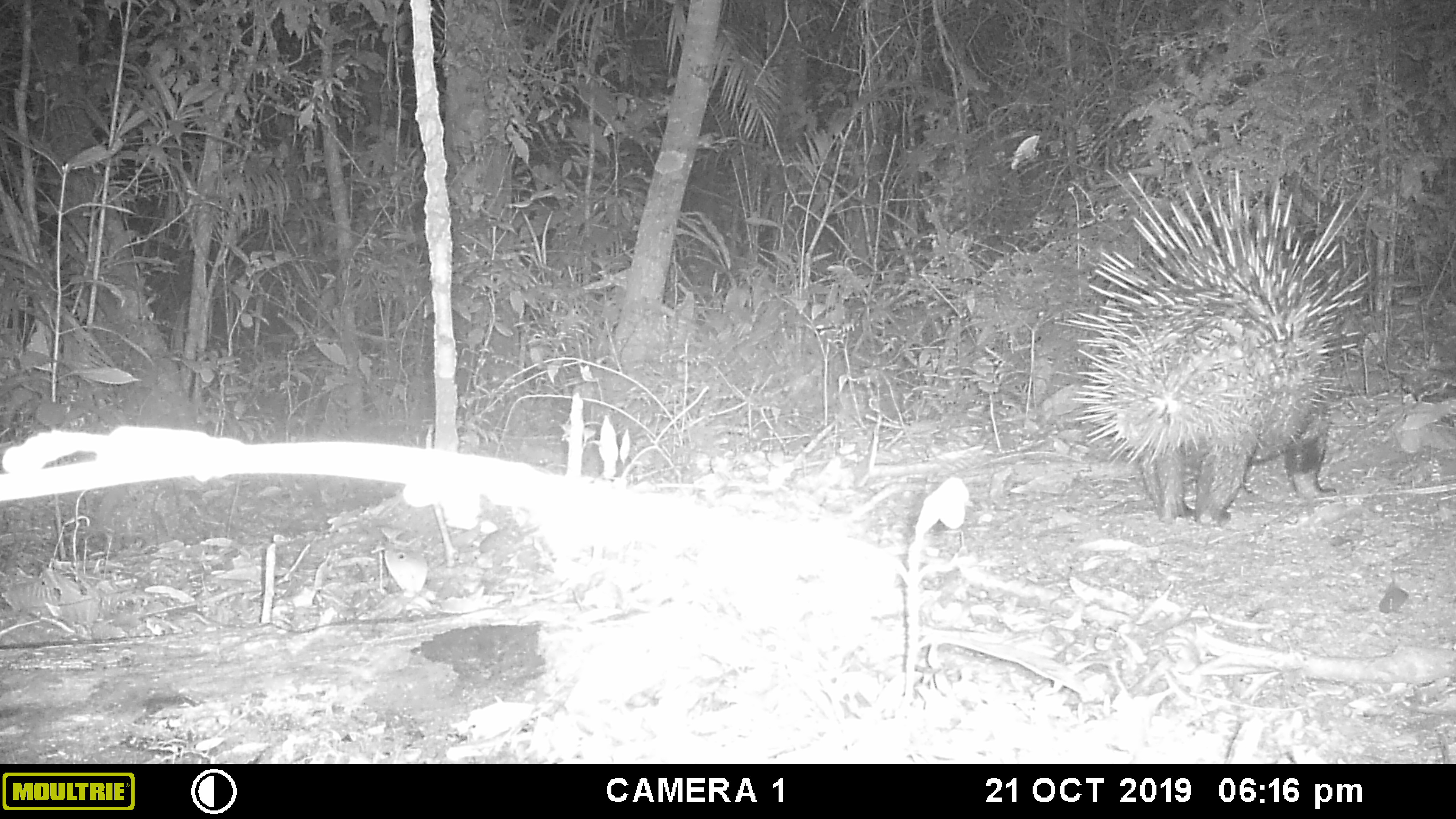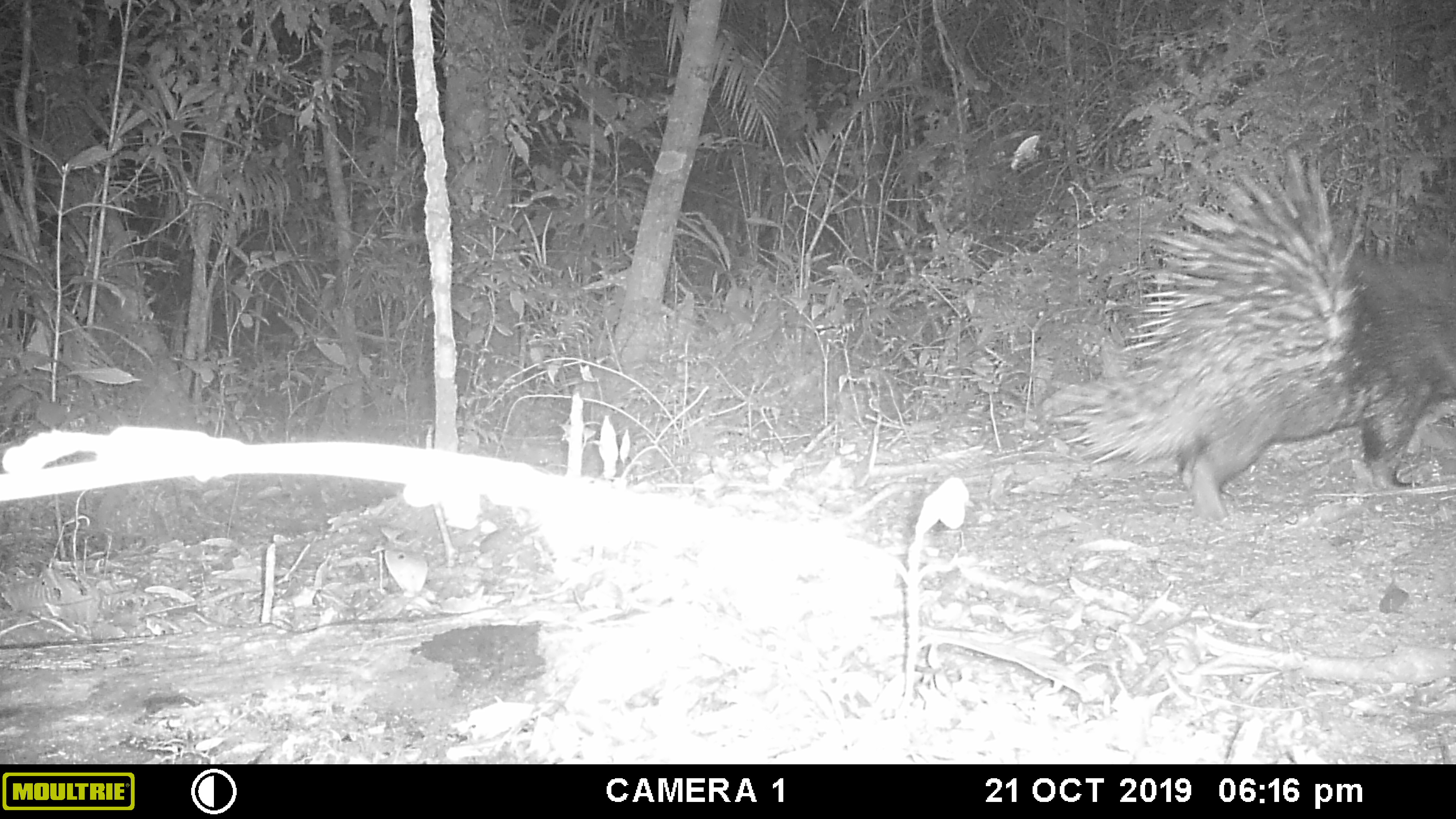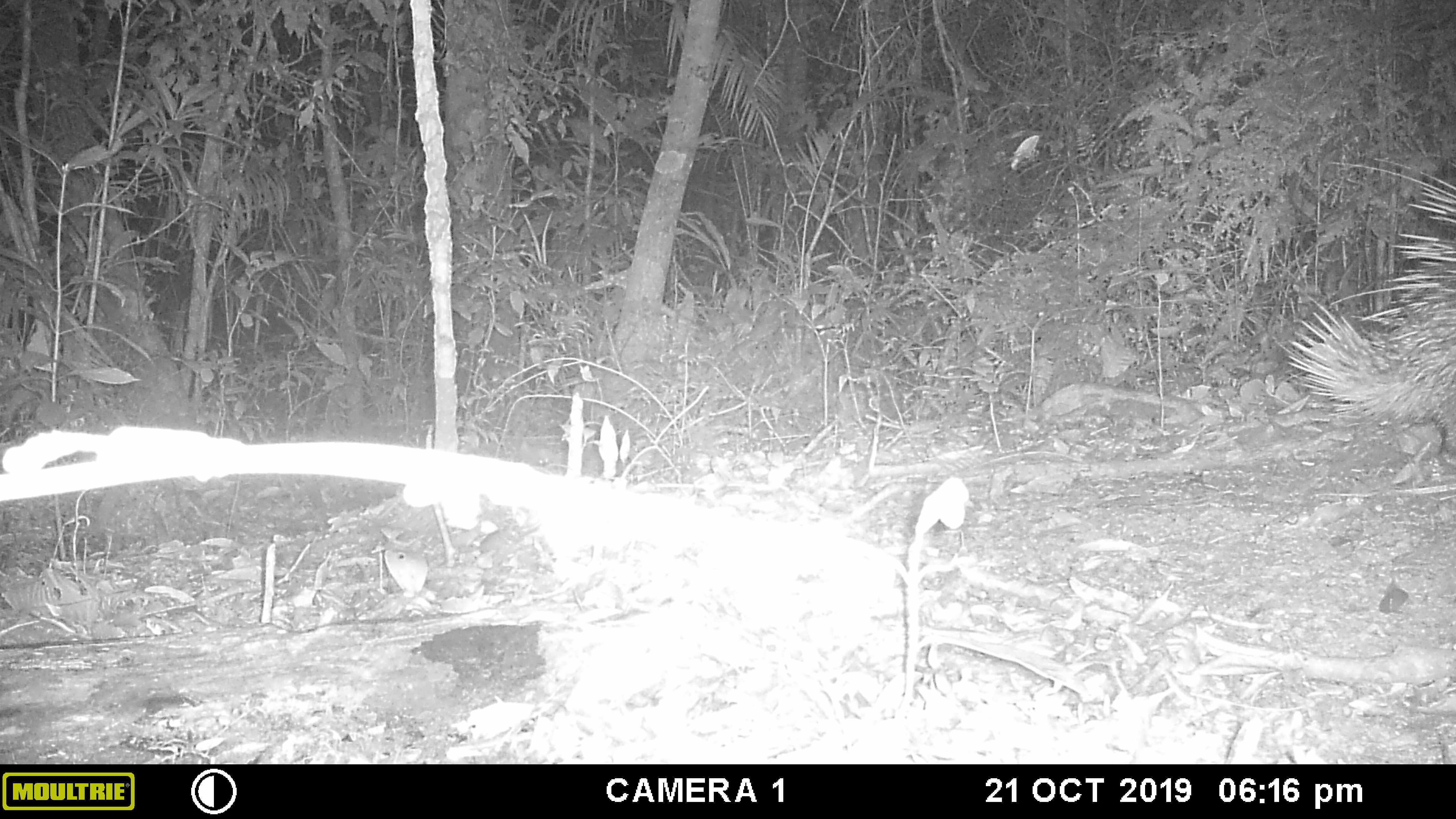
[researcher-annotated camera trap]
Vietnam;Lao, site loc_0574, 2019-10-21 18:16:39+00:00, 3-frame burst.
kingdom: Animalia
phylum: Chordata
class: Mammalia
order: Rodentia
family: Hystricidae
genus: Hystrix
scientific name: Hystrix brachyura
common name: malayan porcupine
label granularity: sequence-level